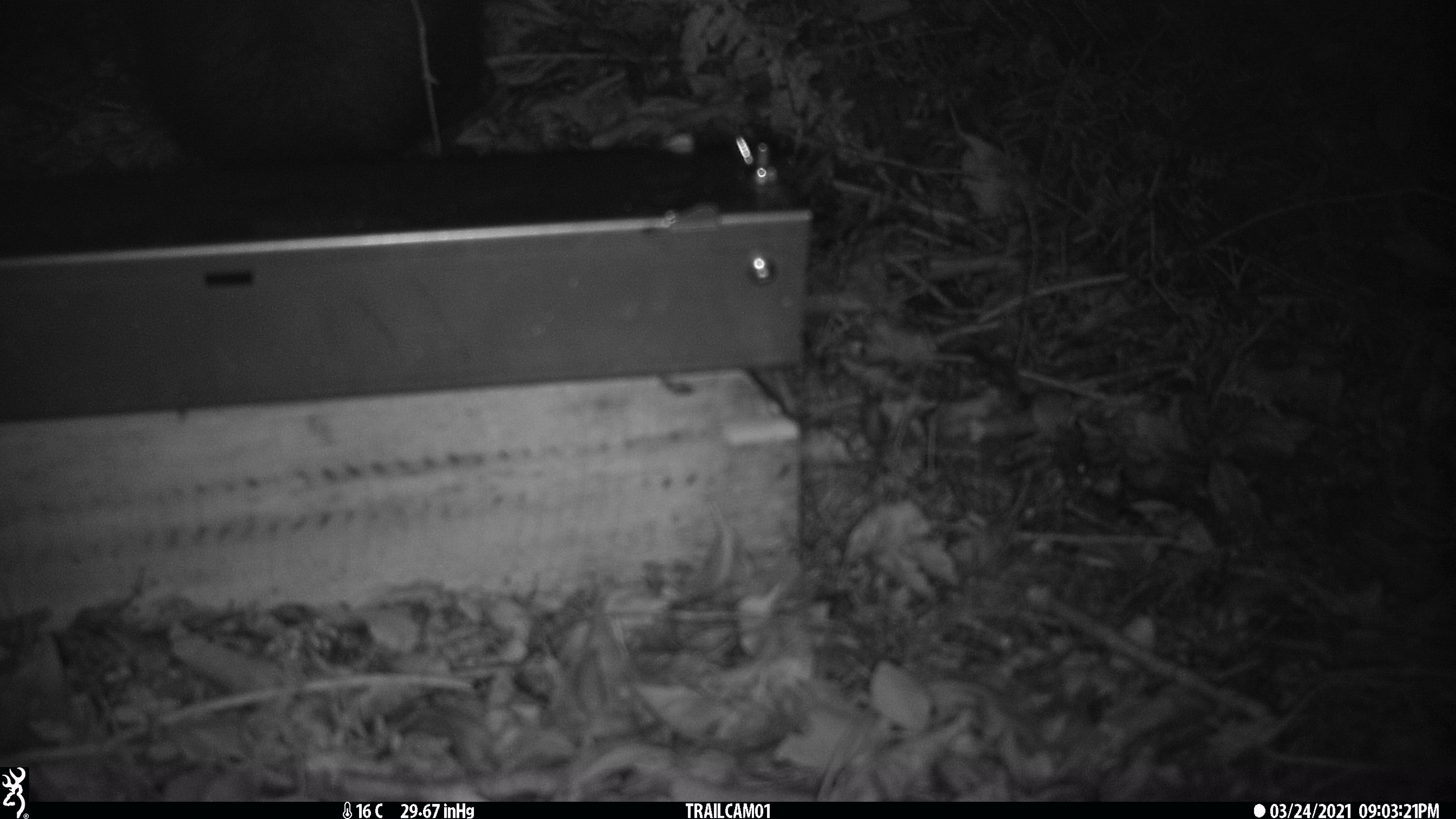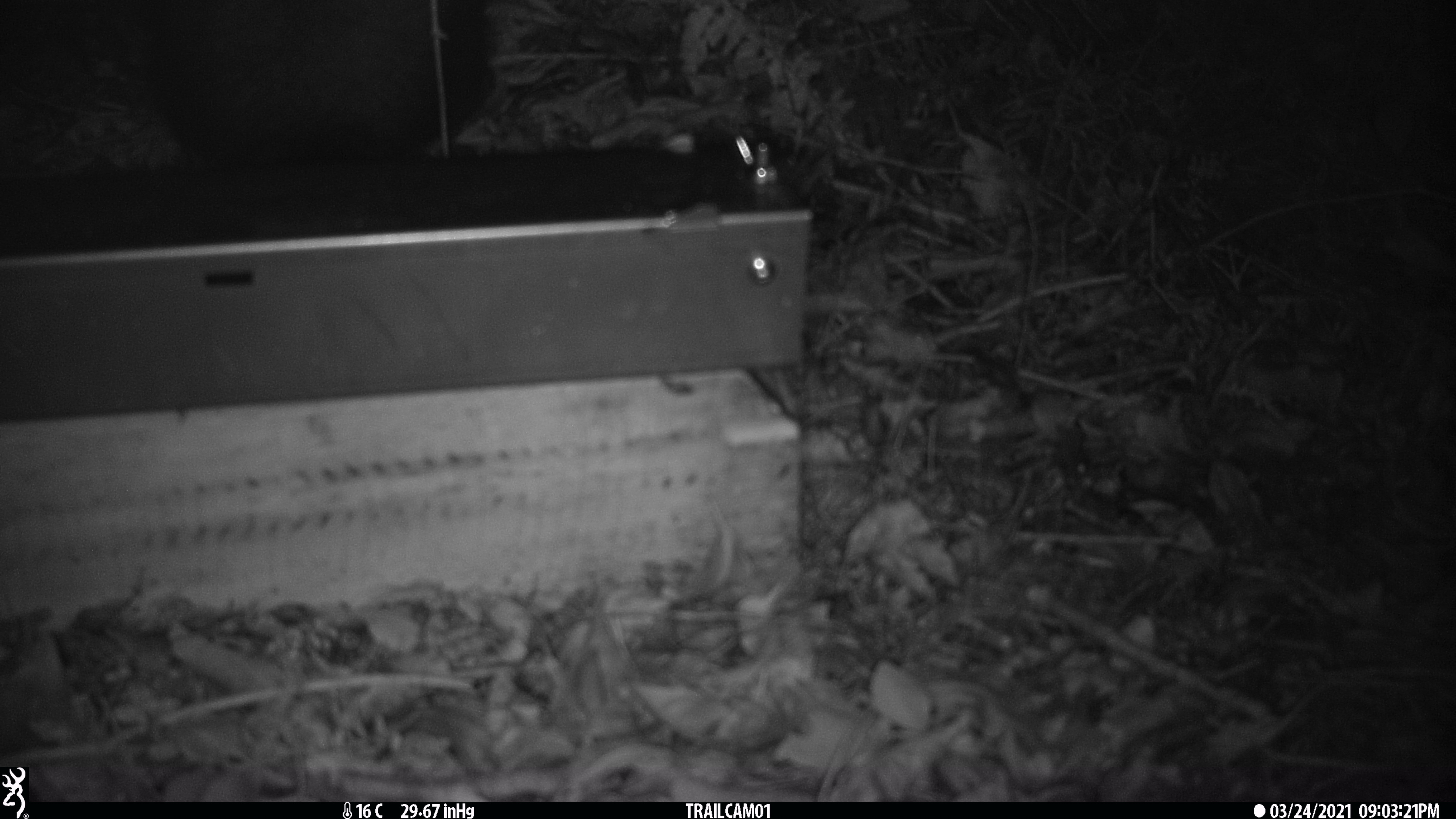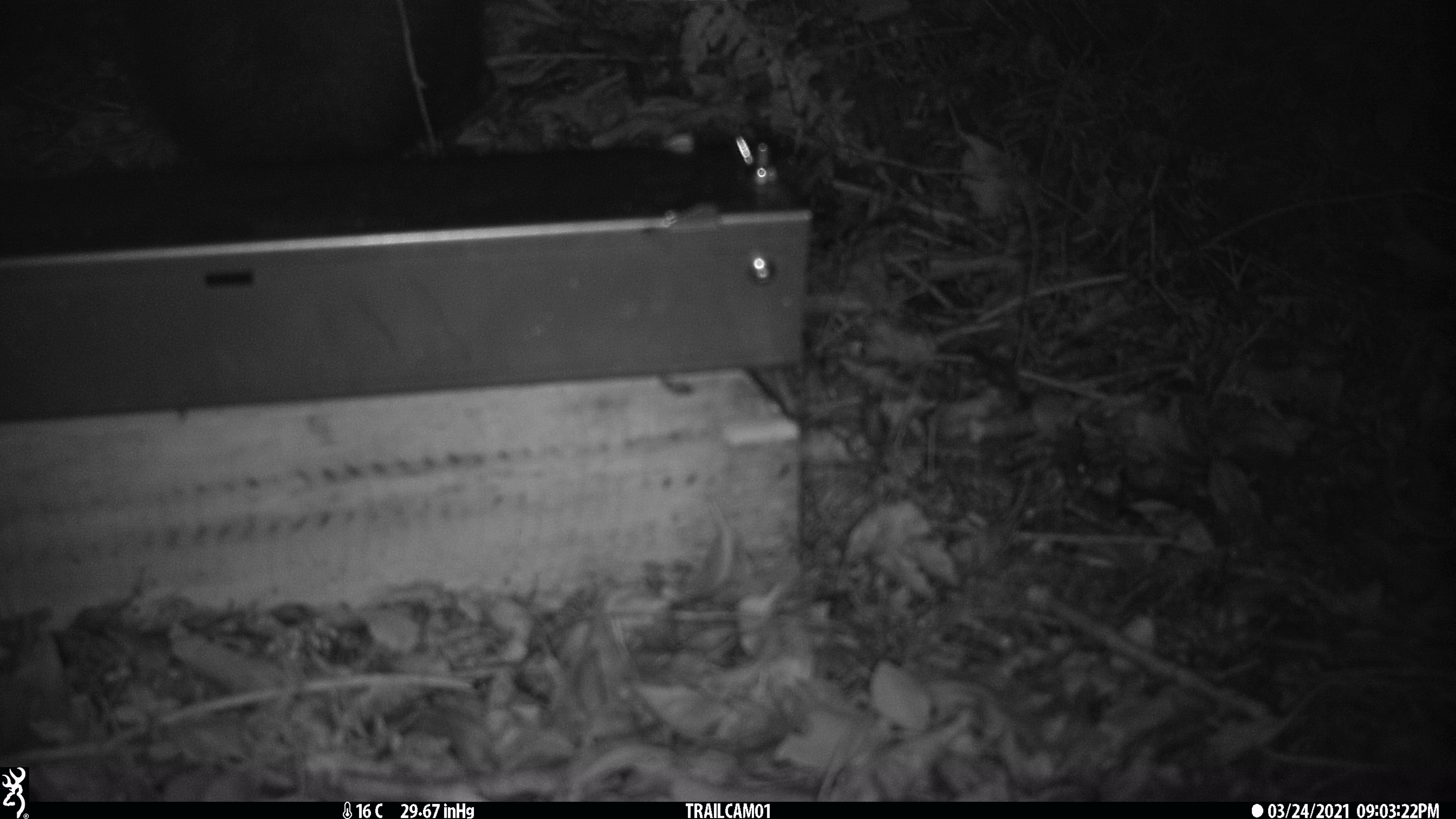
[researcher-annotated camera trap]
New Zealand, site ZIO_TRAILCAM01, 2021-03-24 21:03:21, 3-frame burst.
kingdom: Animalia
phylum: Chordata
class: Mammalia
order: Diprotodontia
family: Phalangeridae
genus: Trichosurus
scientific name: Trichosurus vulpecula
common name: common brushtail possum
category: possum